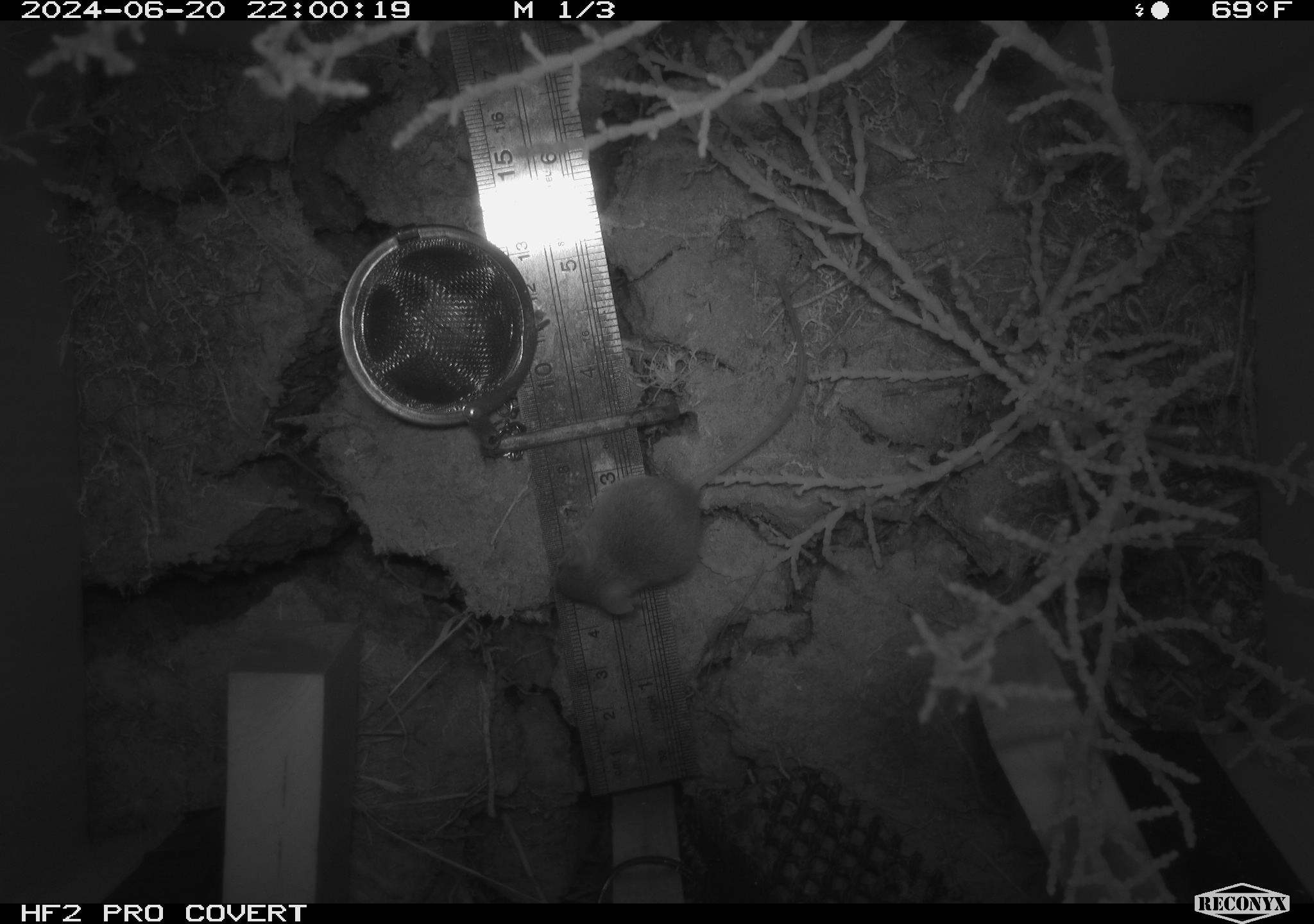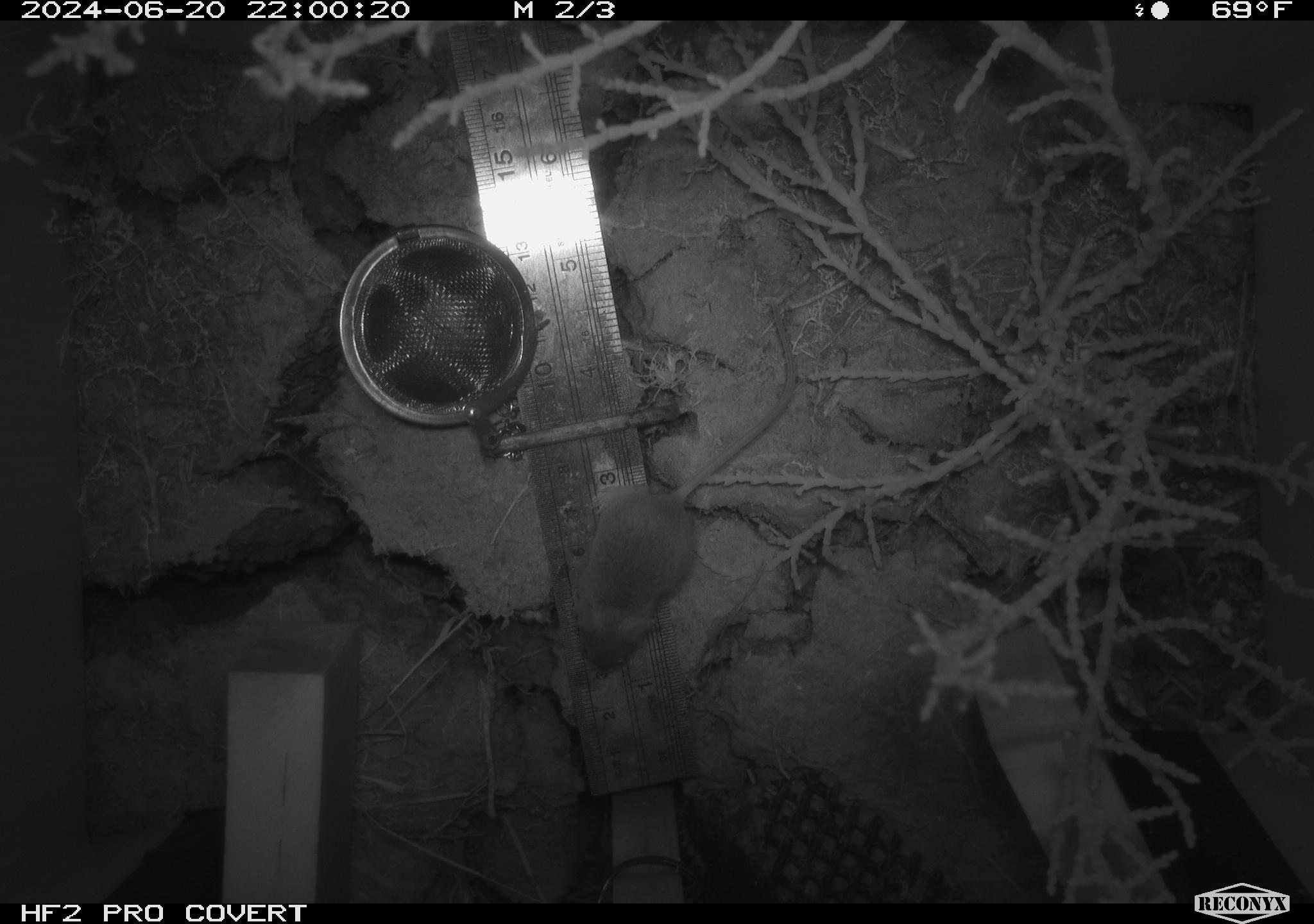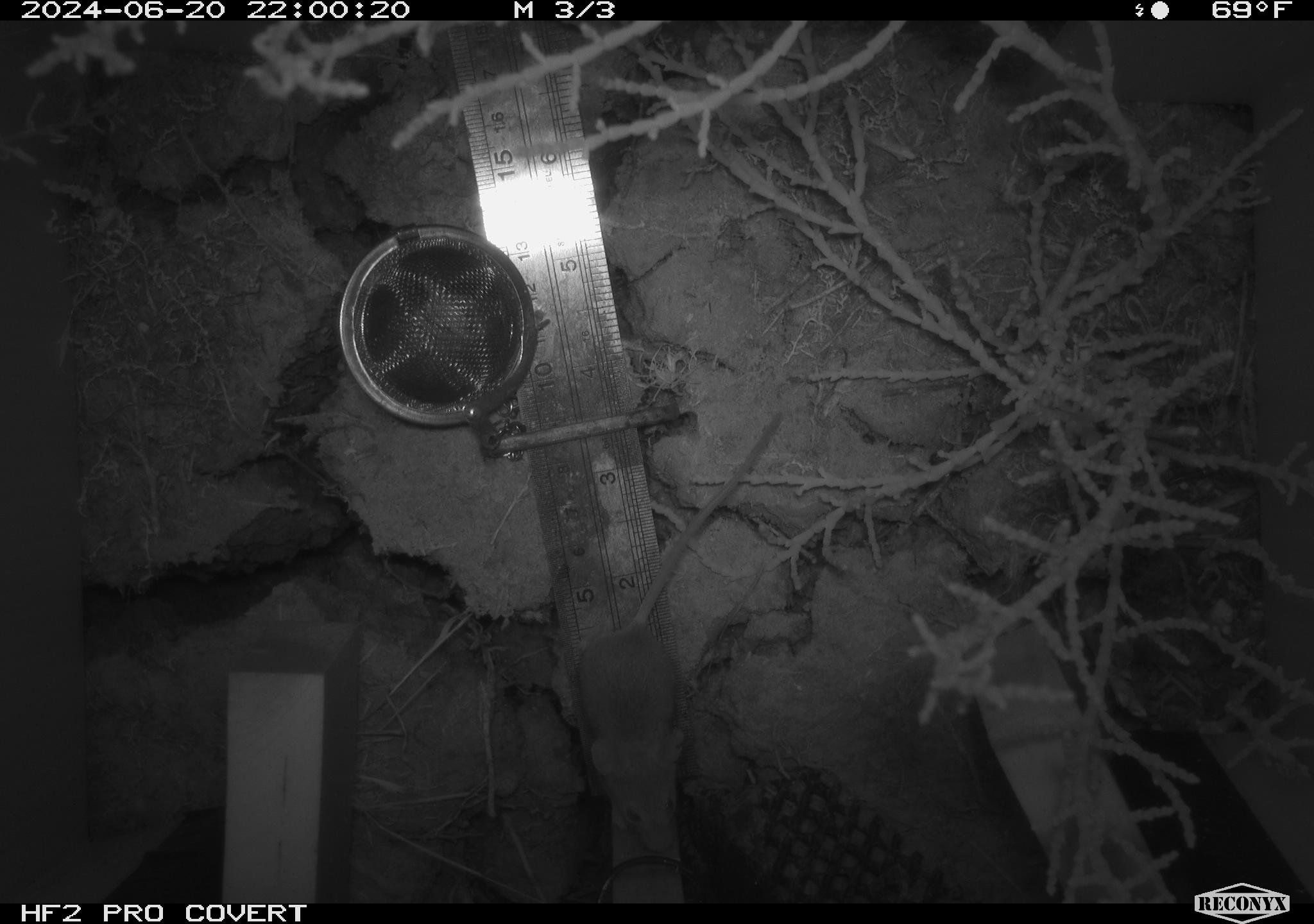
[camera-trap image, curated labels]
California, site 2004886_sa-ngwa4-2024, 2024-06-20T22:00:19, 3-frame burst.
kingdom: Animalia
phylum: Chordata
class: Mammalia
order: Rodentia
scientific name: Rodentia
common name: mouse species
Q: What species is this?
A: Mouse species (Rodentia).